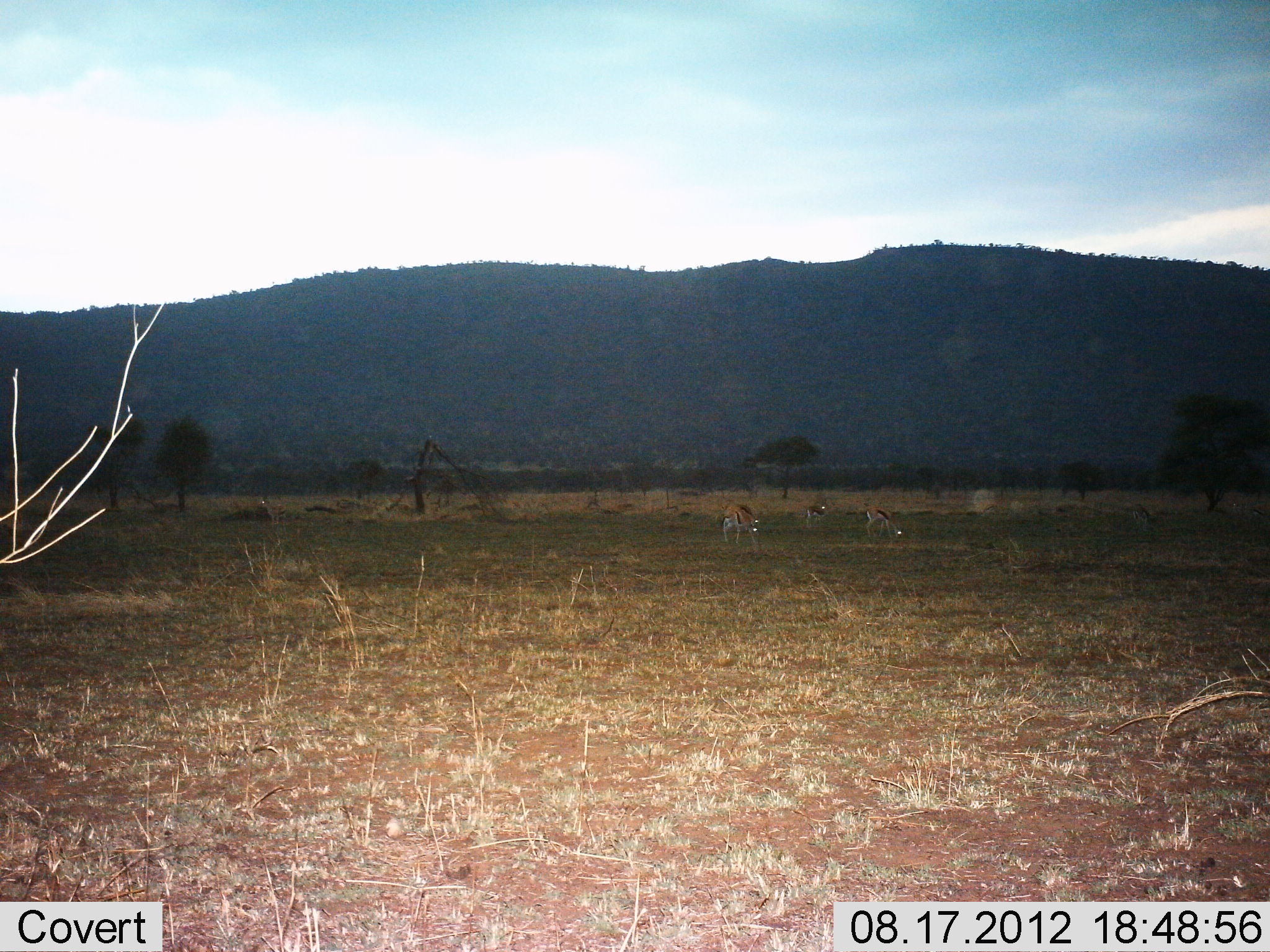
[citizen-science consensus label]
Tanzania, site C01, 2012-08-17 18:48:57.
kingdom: Animalia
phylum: Chordata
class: Mammalia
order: Artiodactyla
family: Bovidae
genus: Eudorcas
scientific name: Eudorcas thomsonii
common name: thomson's gazelle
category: gazellethomsons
Gazellethomsons (thomson's gazelle) (Eudorcas thomsonii), count 3. Behavior (volunteer vote fractions): standing 20%, resting 0%, moving 0%, interacting 0%. Young present (vote fraction): 0%. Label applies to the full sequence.